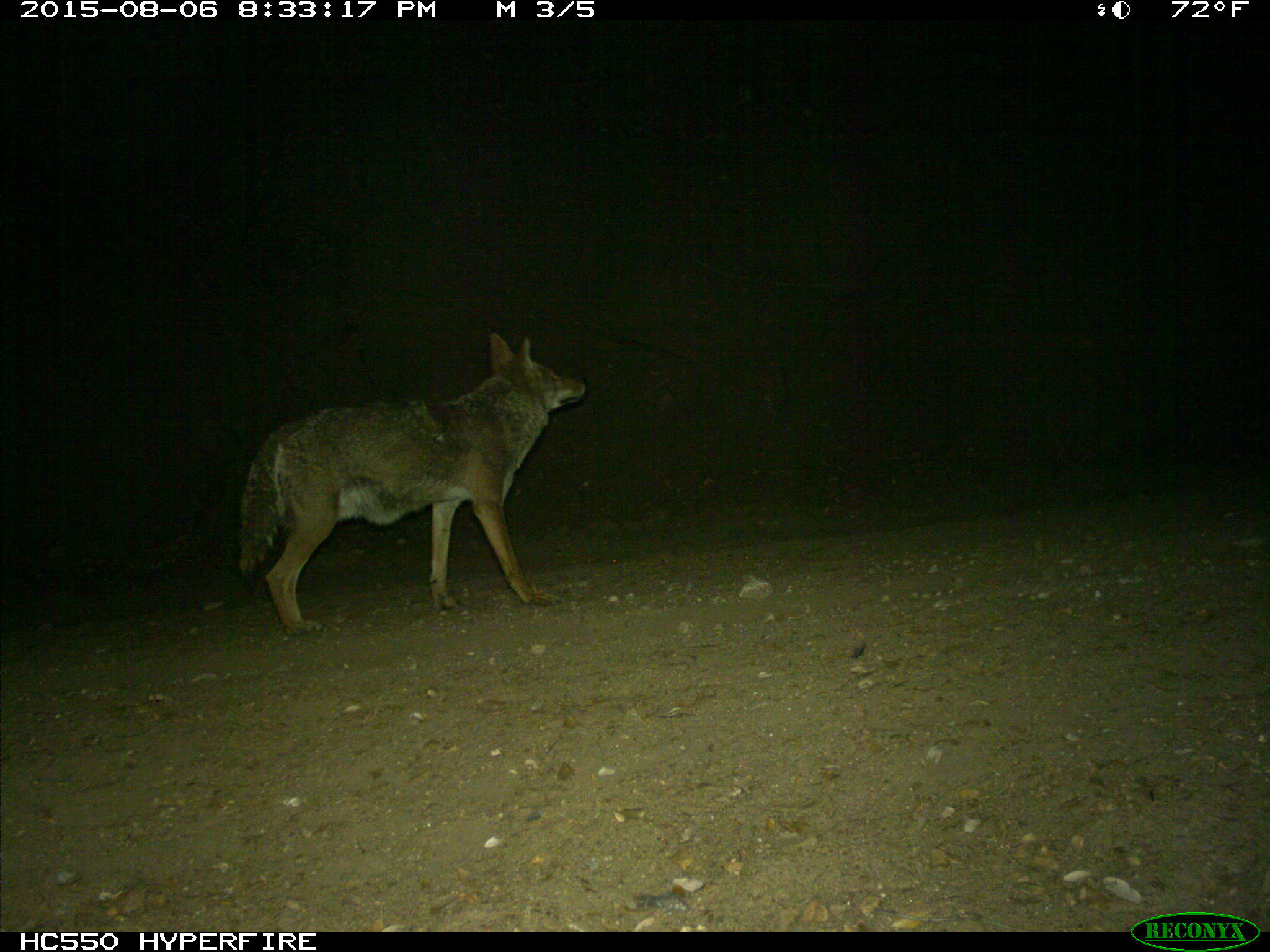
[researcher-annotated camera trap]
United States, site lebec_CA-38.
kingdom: Animalia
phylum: Chordata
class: Mammalia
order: Carnivora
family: Canidae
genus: Canis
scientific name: Canis latrans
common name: coyote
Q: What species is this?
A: Canis latrans (coyote).